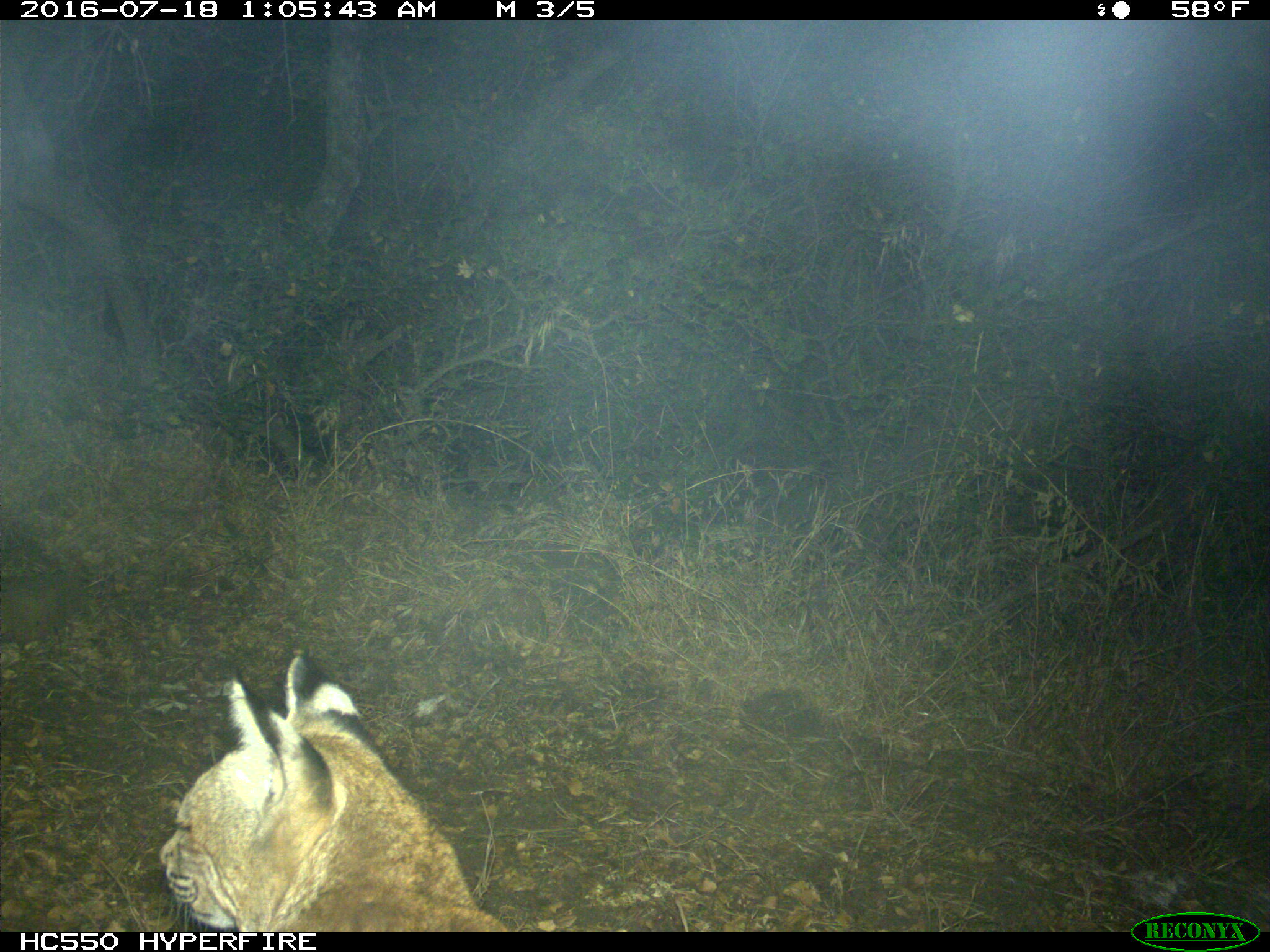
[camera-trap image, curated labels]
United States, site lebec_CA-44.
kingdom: Animalia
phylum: Chordata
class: Mammalia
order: Carnivora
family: Felidae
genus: Lynx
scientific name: Lynx rufus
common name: bobcat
Lynx rufus (bobcat).